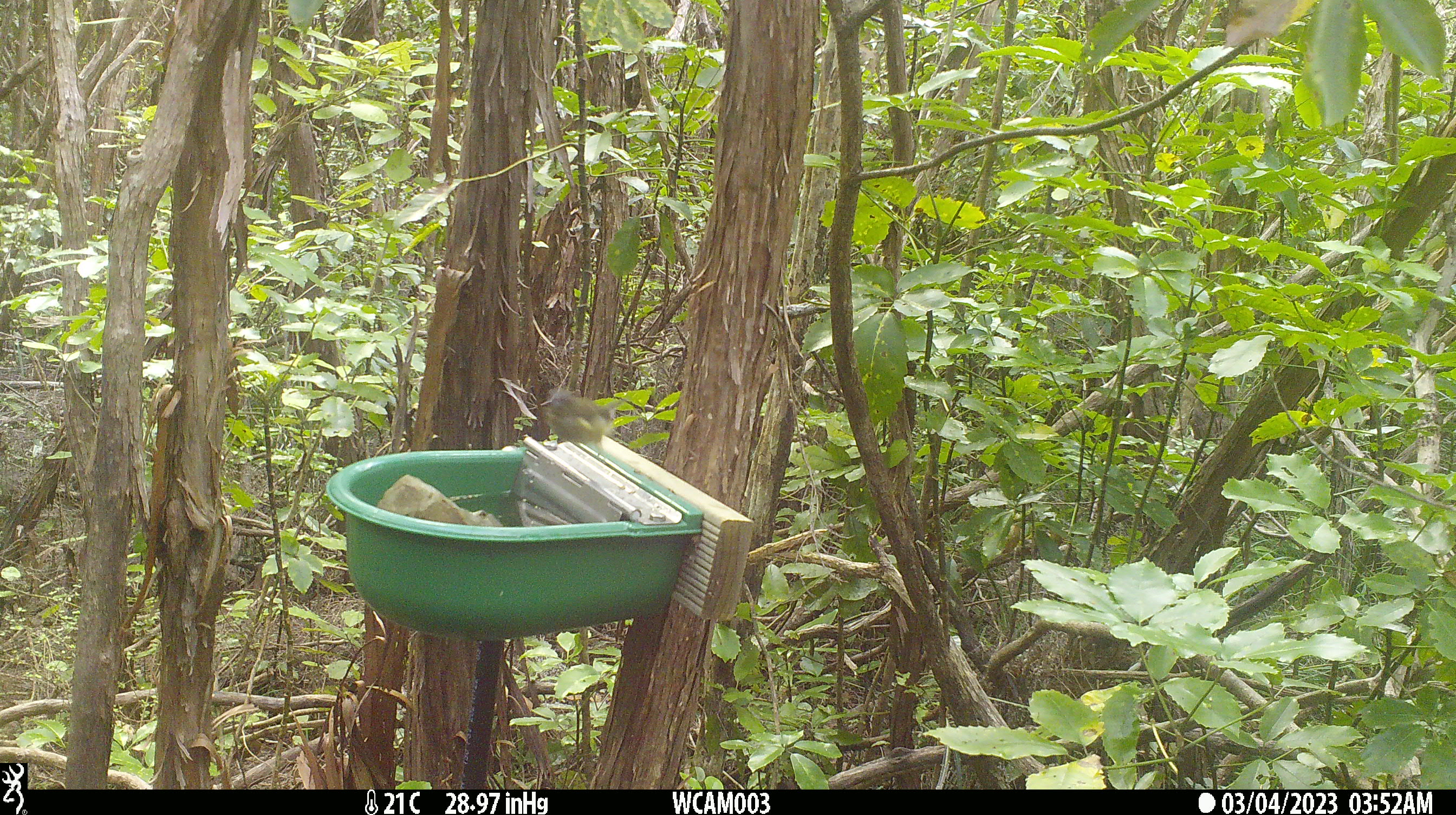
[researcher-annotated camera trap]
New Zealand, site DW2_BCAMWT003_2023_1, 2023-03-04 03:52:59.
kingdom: Animalia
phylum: Chordata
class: Aves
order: Passeriformes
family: Meliphagidae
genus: Anthornis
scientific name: Anthornis melanura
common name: new zealand bellbird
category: bellbird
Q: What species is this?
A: Bellbird (new zealand bellbird) (Anthornis melanura).